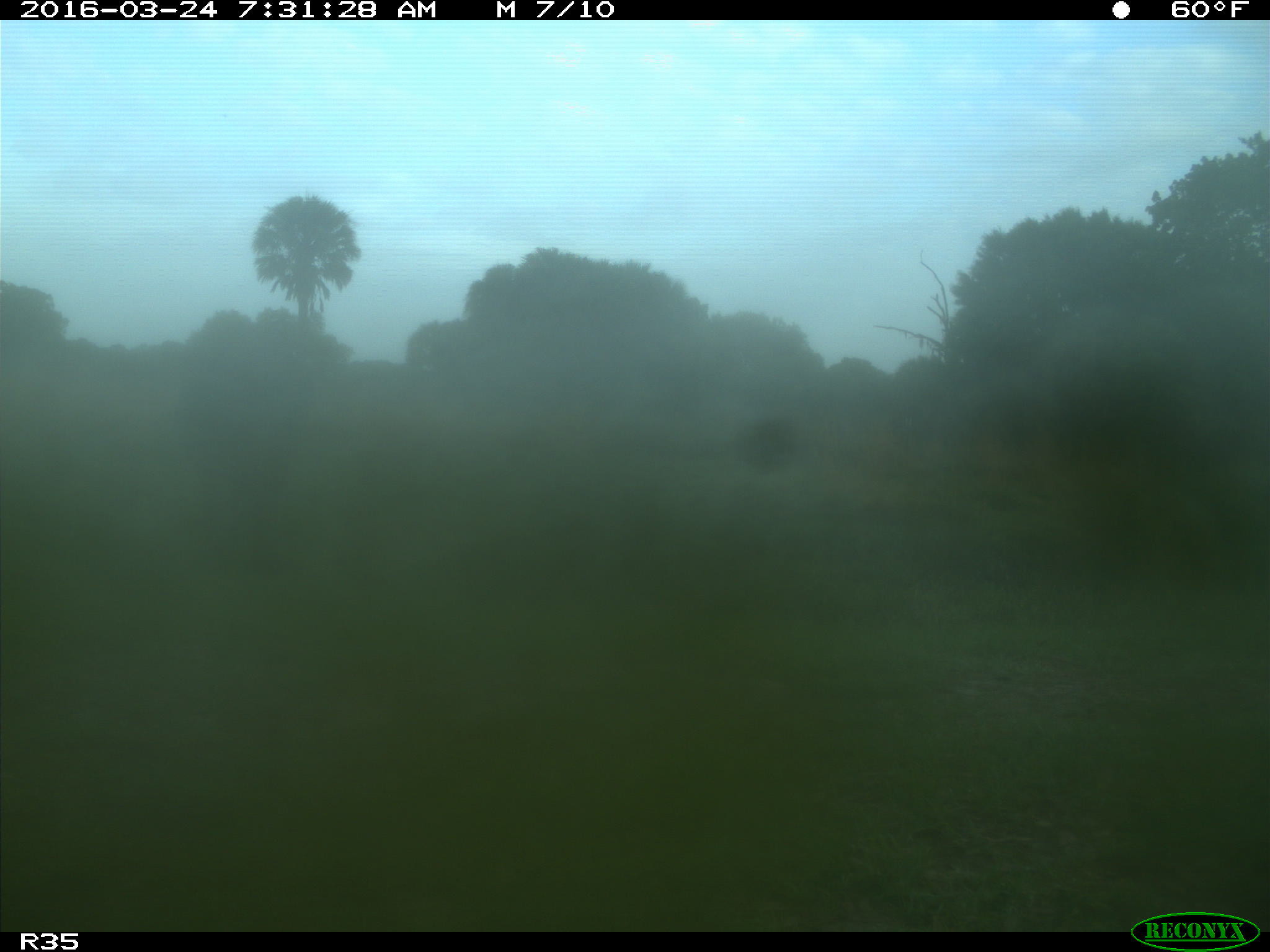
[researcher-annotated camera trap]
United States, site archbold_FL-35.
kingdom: Animalia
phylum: Chordata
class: Mammalia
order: Artiodactyla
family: Bovidae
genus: Bos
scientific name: Bos taurus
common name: domestic cow